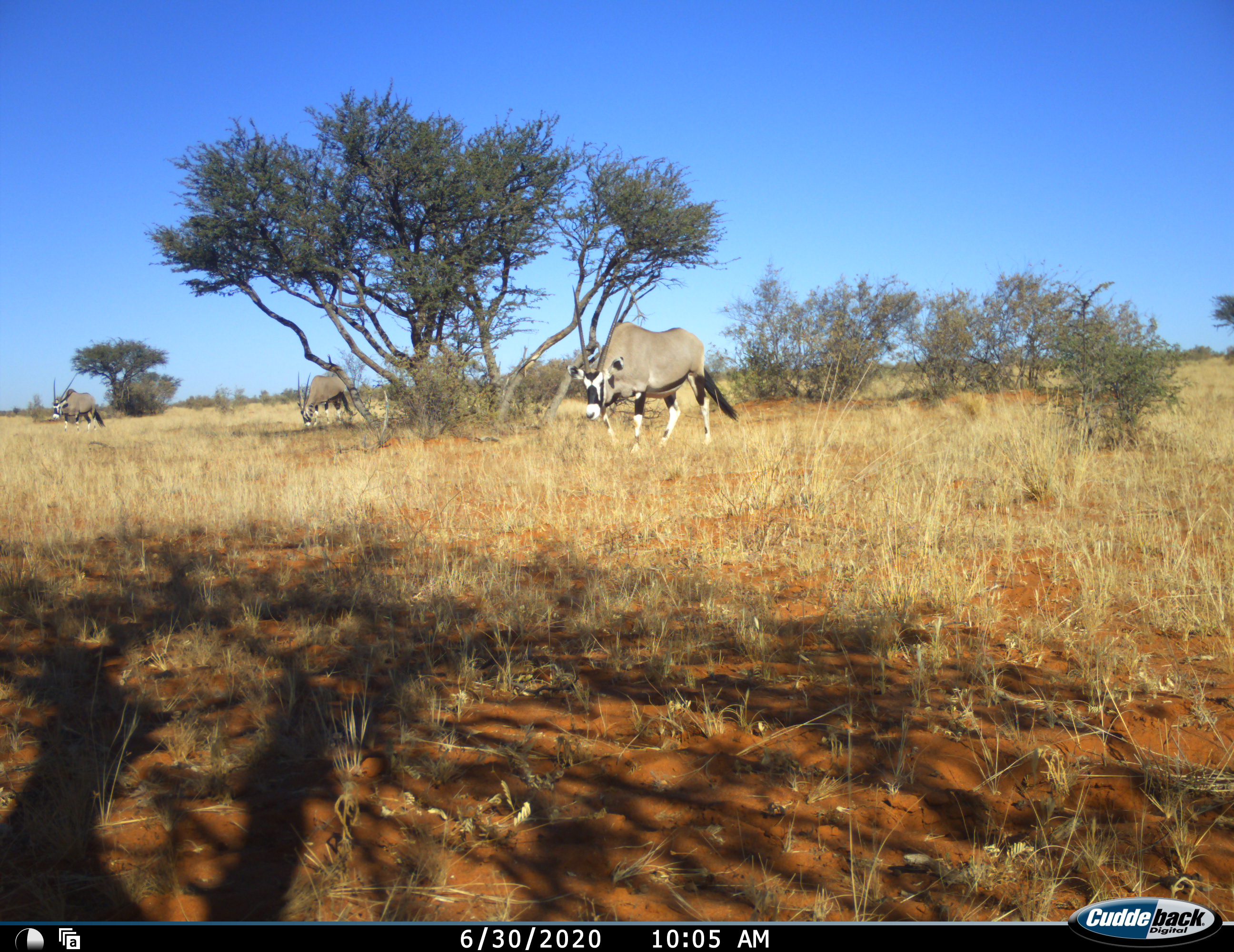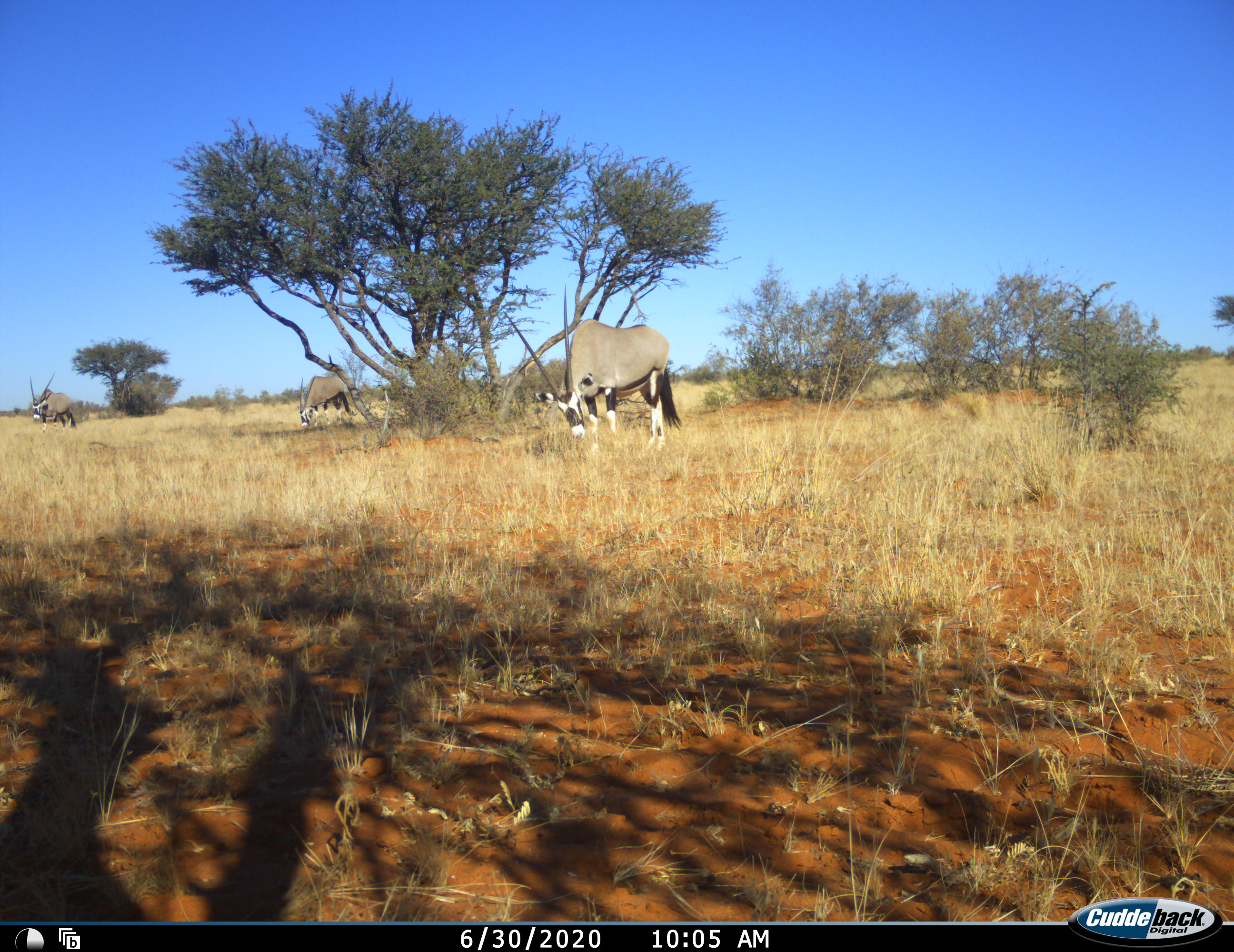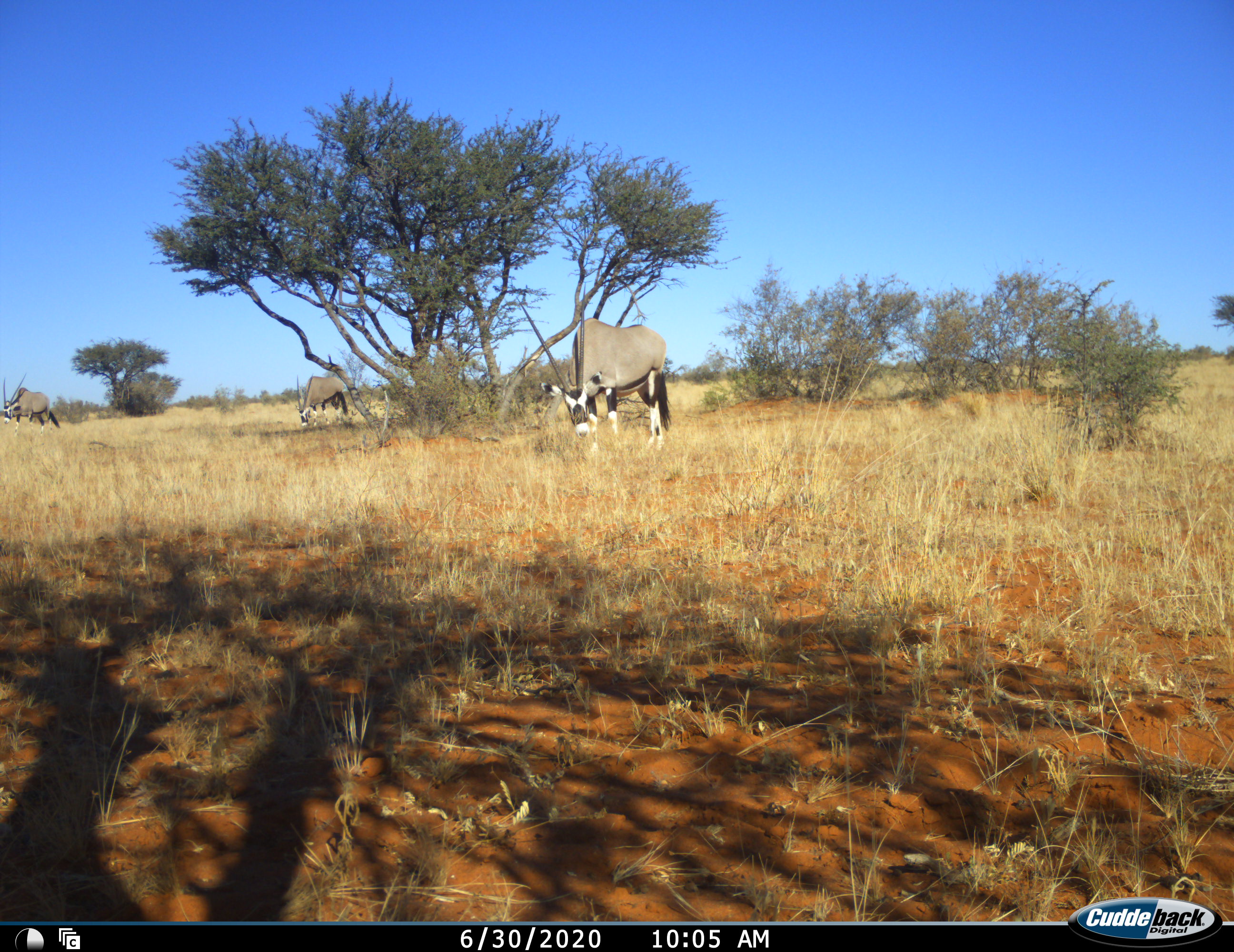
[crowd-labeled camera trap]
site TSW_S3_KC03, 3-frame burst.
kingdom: Animalia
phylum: Chordata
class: Mammalia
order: Artiodactyla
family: Bovidae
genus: Oryx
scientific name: Oryx gazella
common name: gemsbok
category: oryx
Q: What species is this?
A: Oryx (gemsbok) (Oryx gazella).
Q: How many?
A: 3.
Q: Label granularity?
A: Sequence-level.